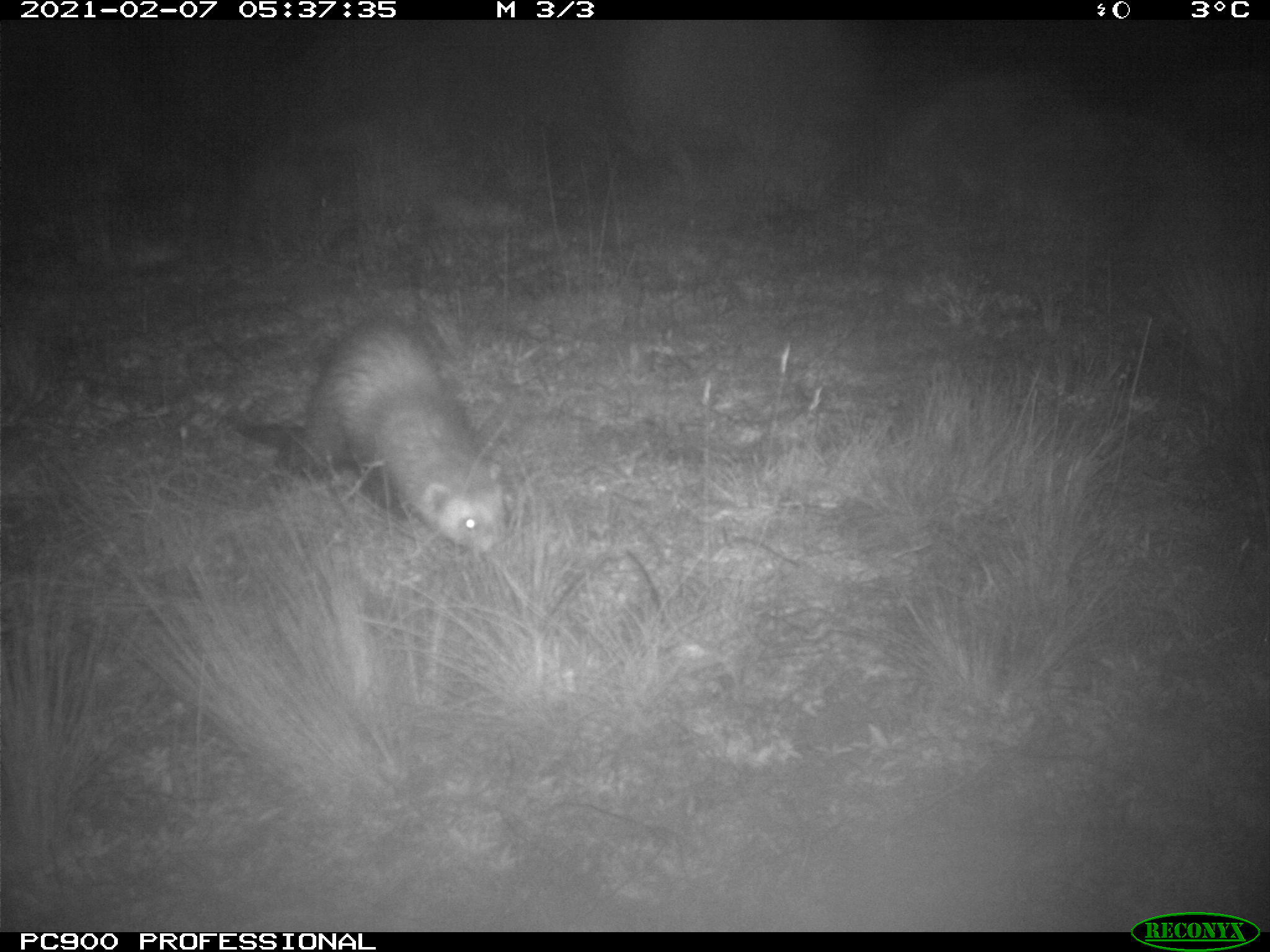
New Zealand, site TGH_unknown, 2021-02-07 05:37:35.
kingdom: Animalia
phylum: Chordata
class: Mammalia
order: Carnivora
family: Mustelidae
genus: Mustela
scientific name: Mustela furo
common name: ferret